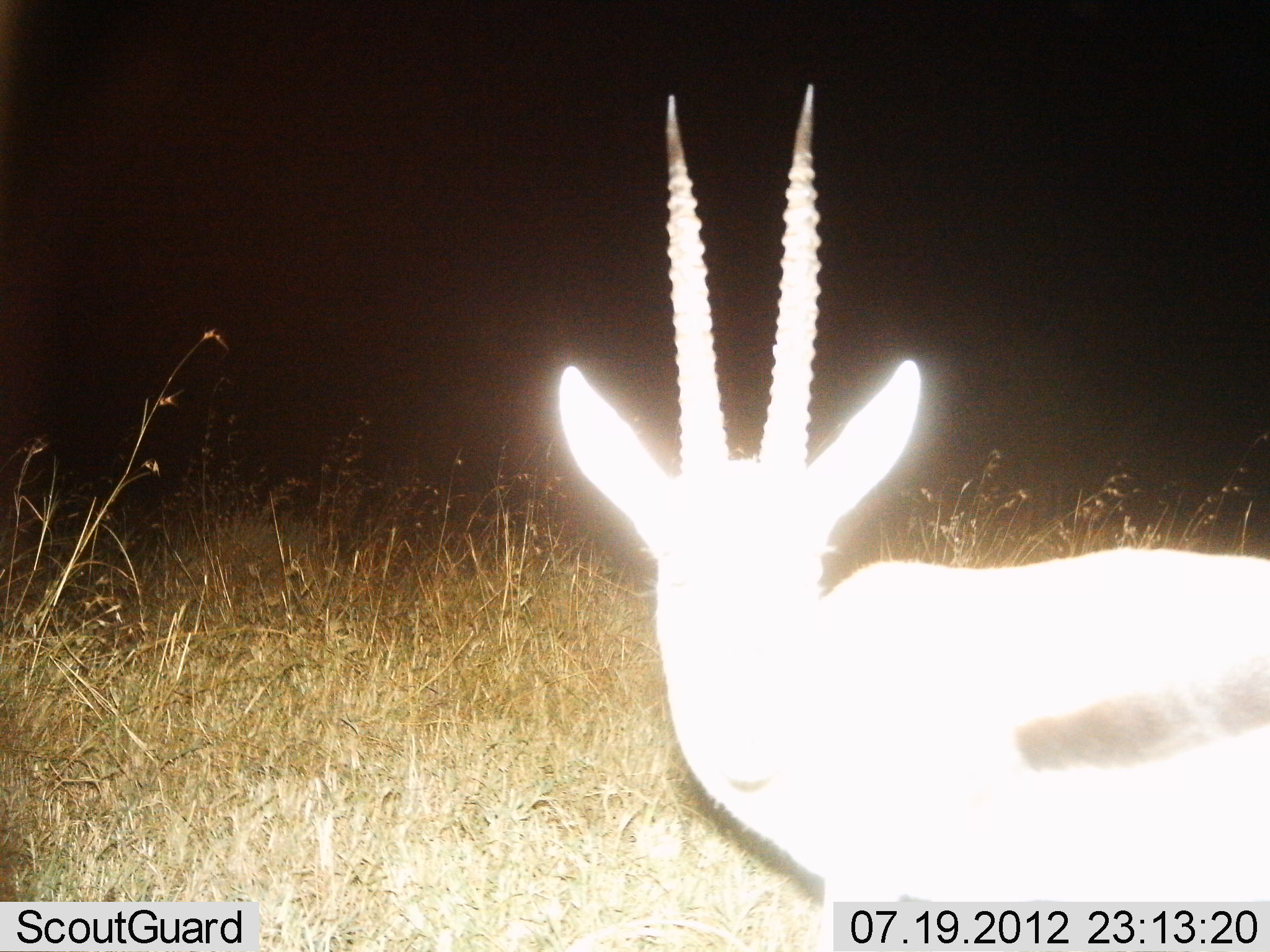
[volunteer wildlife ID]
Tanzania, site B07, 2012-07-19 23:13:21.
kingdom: Animalia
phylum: Chordata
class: Mammalia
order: Artiodactyla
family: Bovidae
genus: Eudorcas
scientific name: Eudorcas thomsonii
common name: thomson's gazelle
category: gazellethomsons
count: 1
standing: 90%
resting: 0%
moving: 10%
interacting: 10%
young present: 0%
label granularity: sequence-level